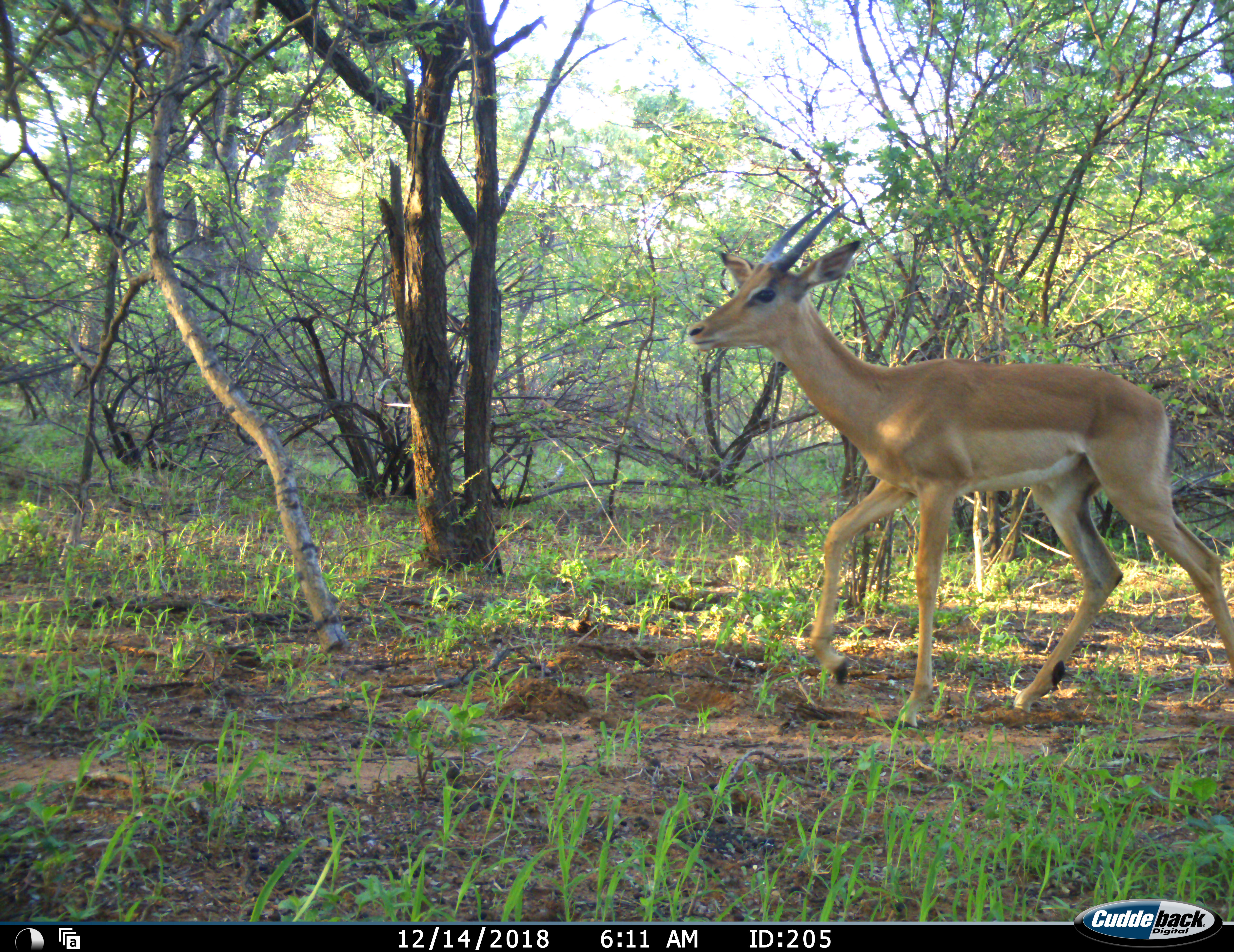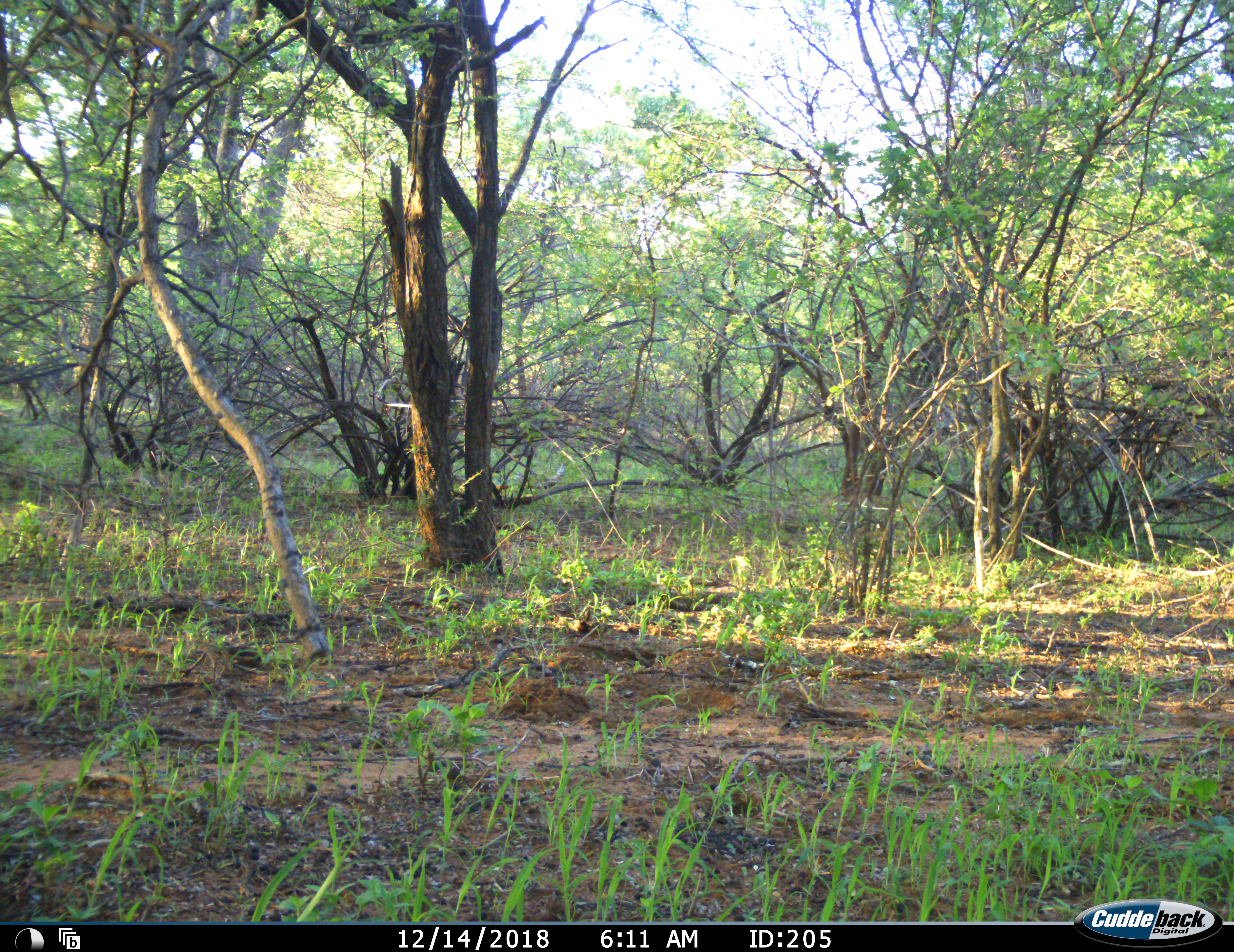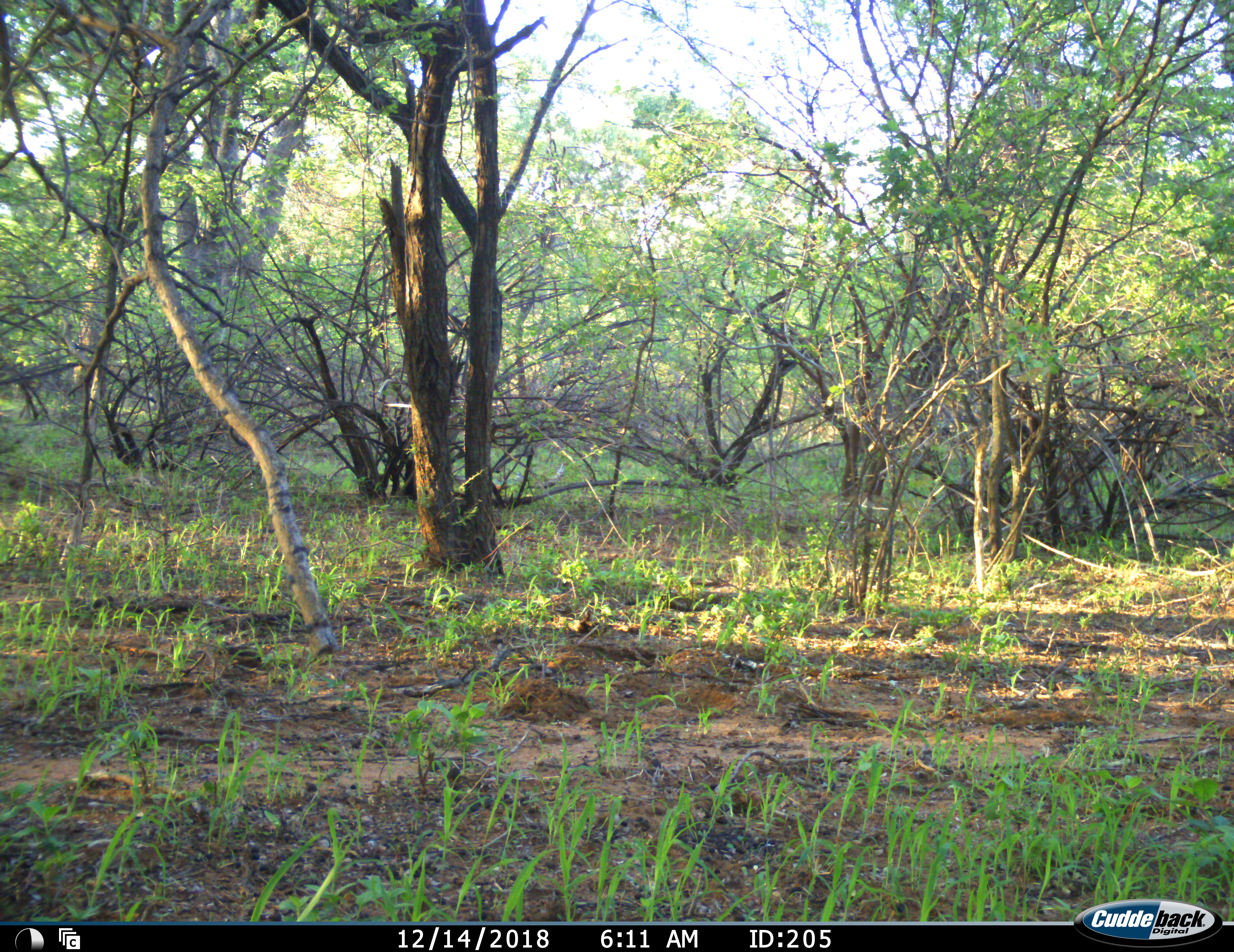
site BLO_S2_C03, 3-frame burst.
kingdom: Animalia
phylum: Chordata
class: Mammalia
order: Artiodactyla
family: Bovidae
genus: Aepyceros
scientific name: Aepyceros melampus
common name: impala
Impala (Aepyceros melampus), count 1. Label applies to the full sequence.